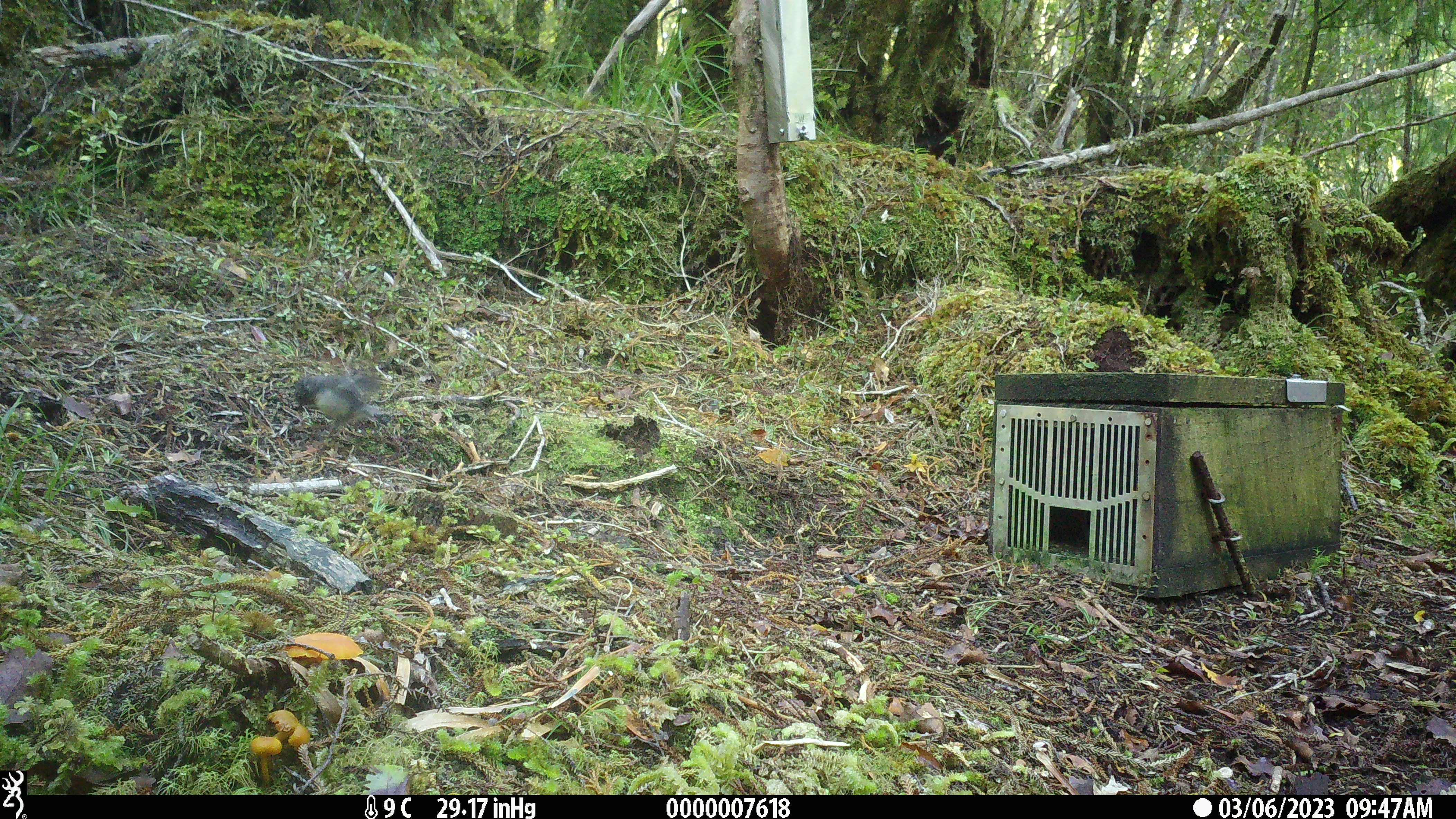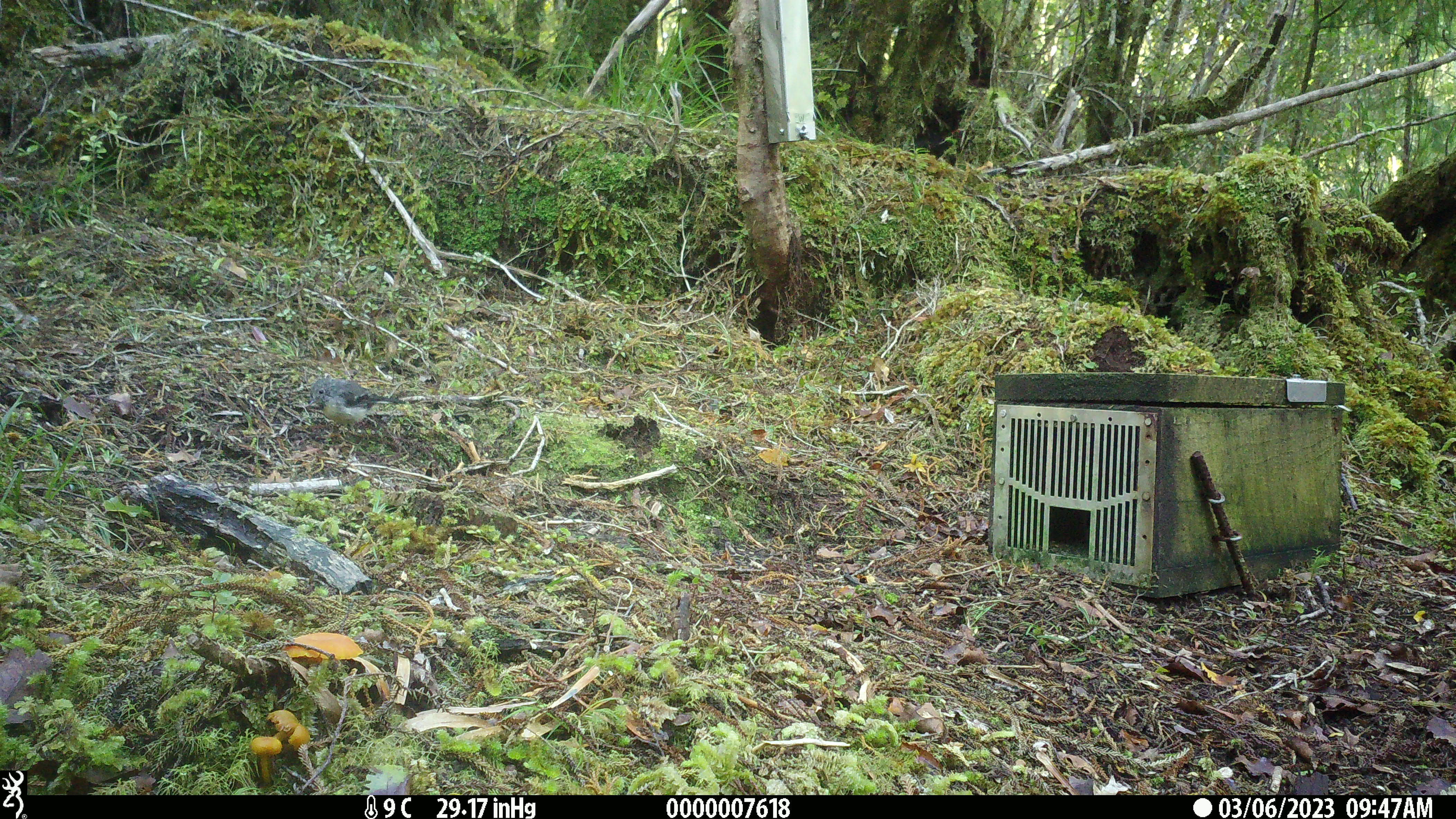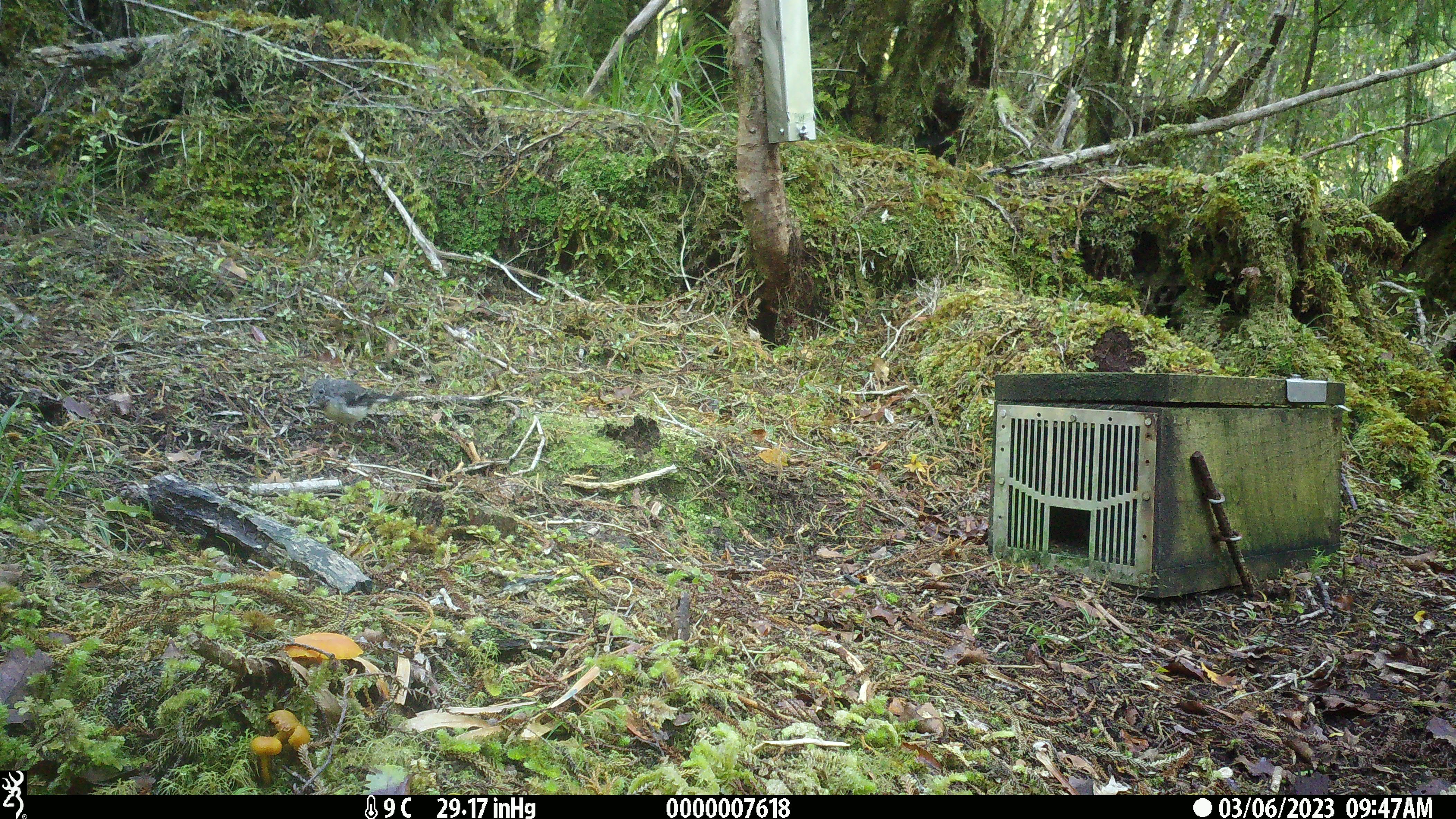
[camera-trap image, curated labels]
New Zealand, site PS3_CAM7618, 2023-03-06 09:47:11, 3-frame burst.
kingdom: Animalia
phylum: Chordata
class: Aves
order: Passeriformes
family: Petroicidae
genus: Petroica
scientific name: Petroica macrocephala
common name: tomtit